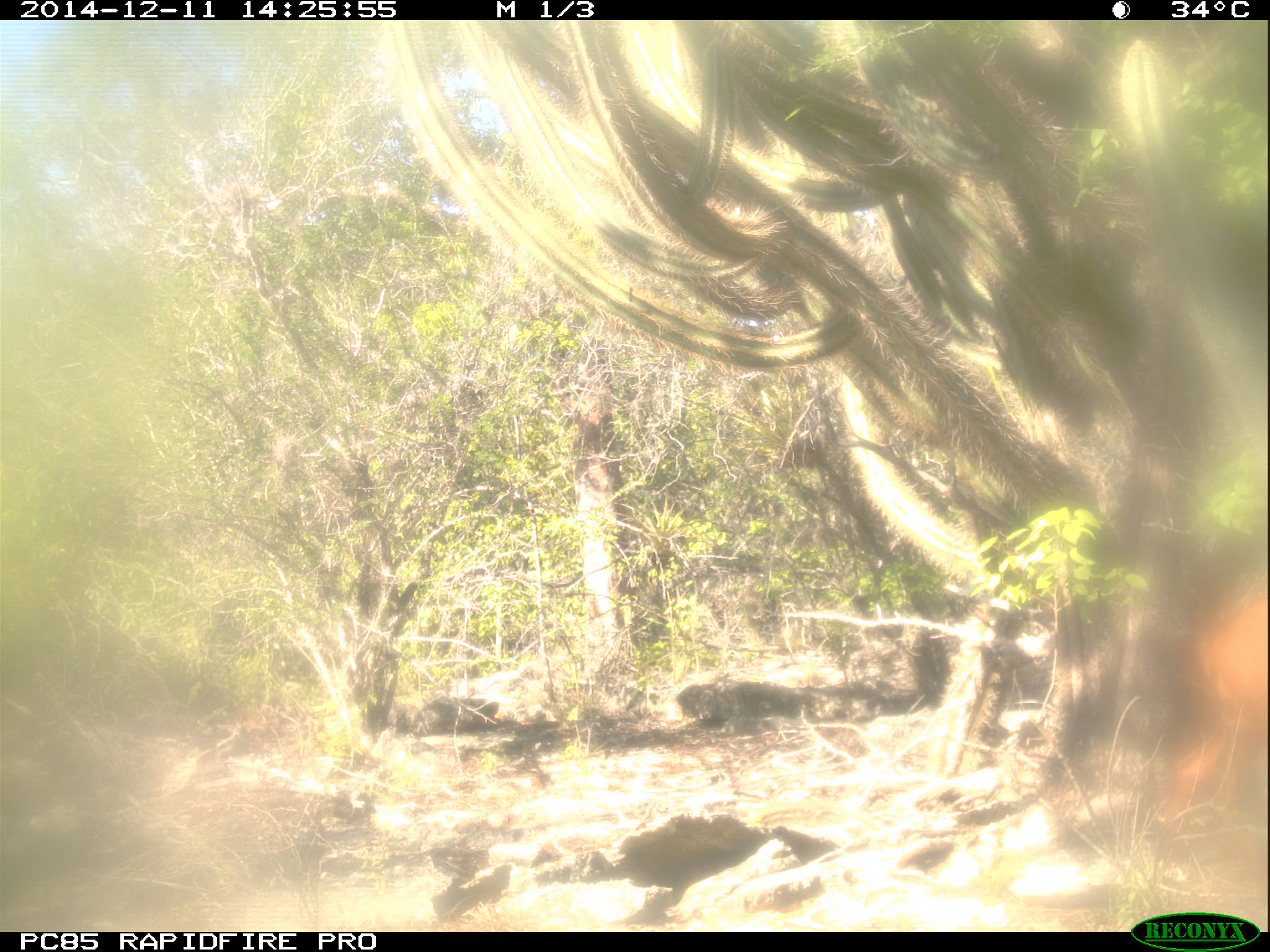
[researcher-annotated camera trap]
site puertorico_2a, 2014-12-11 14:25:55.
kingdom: Animalia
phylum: Chordata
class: Mammalia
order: Artiodactyla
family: Bovidae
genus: Capra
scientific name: Capra hircus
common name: goat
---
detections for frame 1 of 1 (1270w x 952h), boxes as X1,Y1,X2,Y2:
goat: 1160,559,1270,843